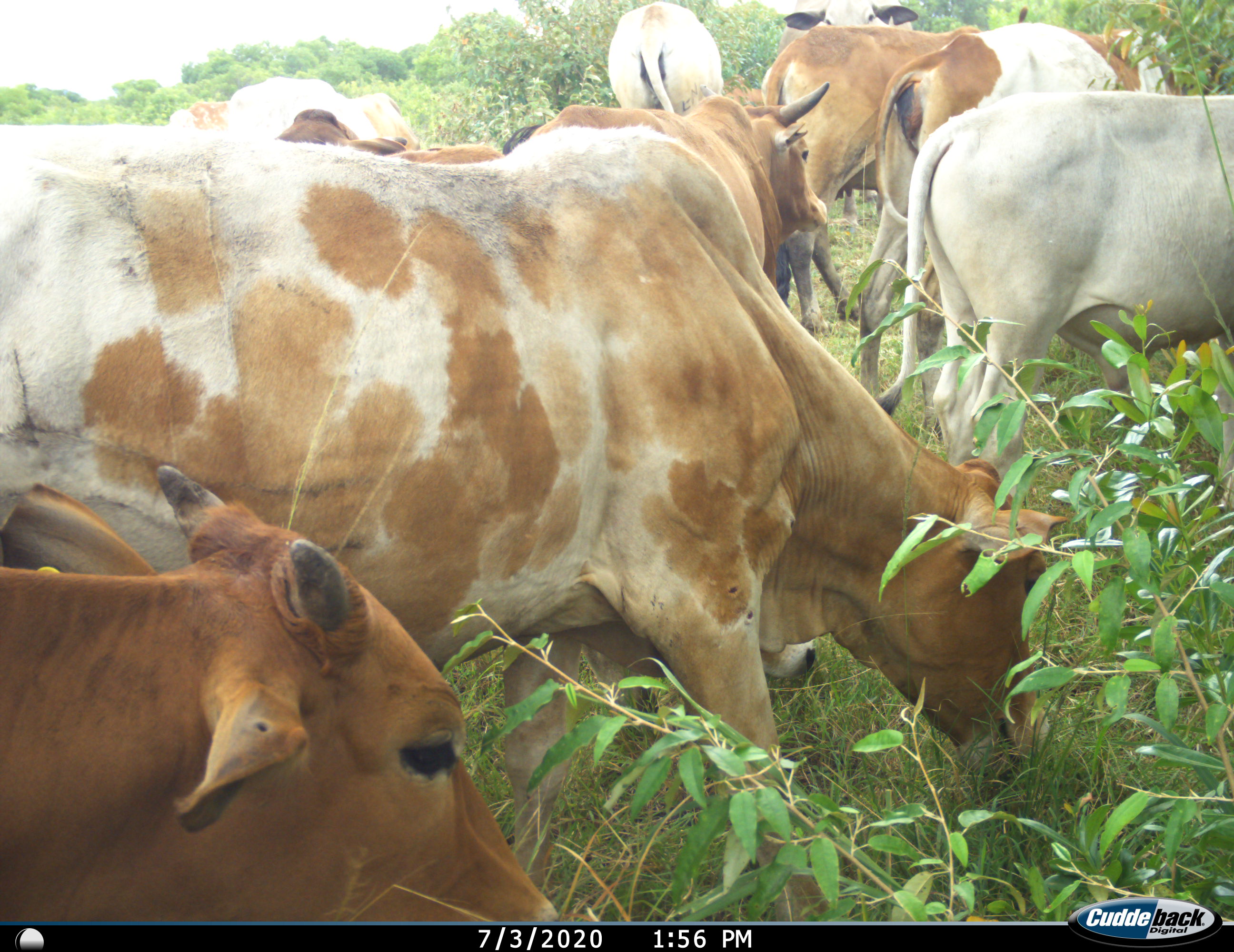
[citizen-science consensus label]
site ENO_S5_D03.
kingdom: Animalia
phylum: Chordata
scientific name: Vertebrata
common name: domestic animal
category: domesticanimal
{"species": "domesticanimal (domestic animal) (Vertebrata)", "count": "11-50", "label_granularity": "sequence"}